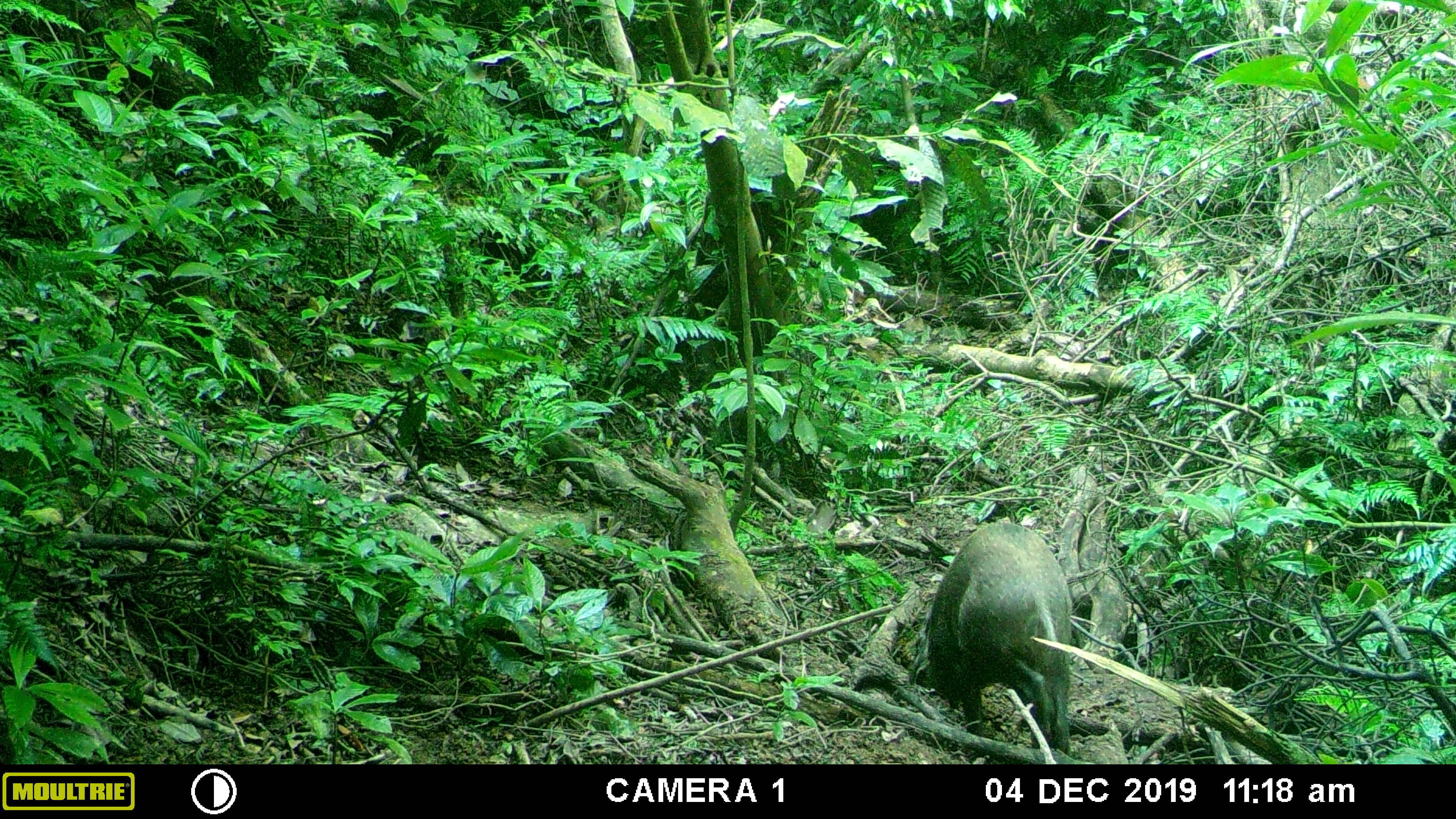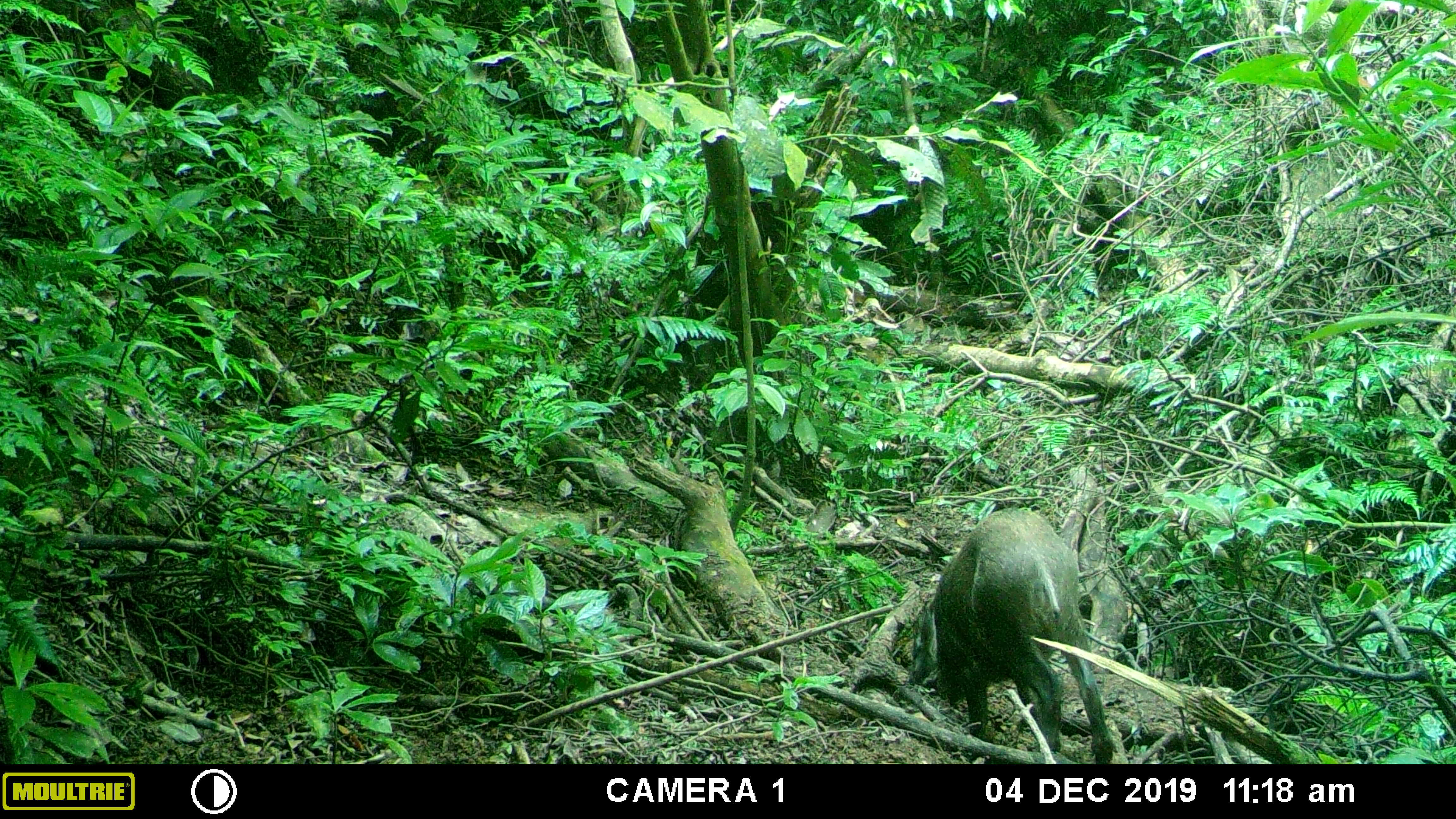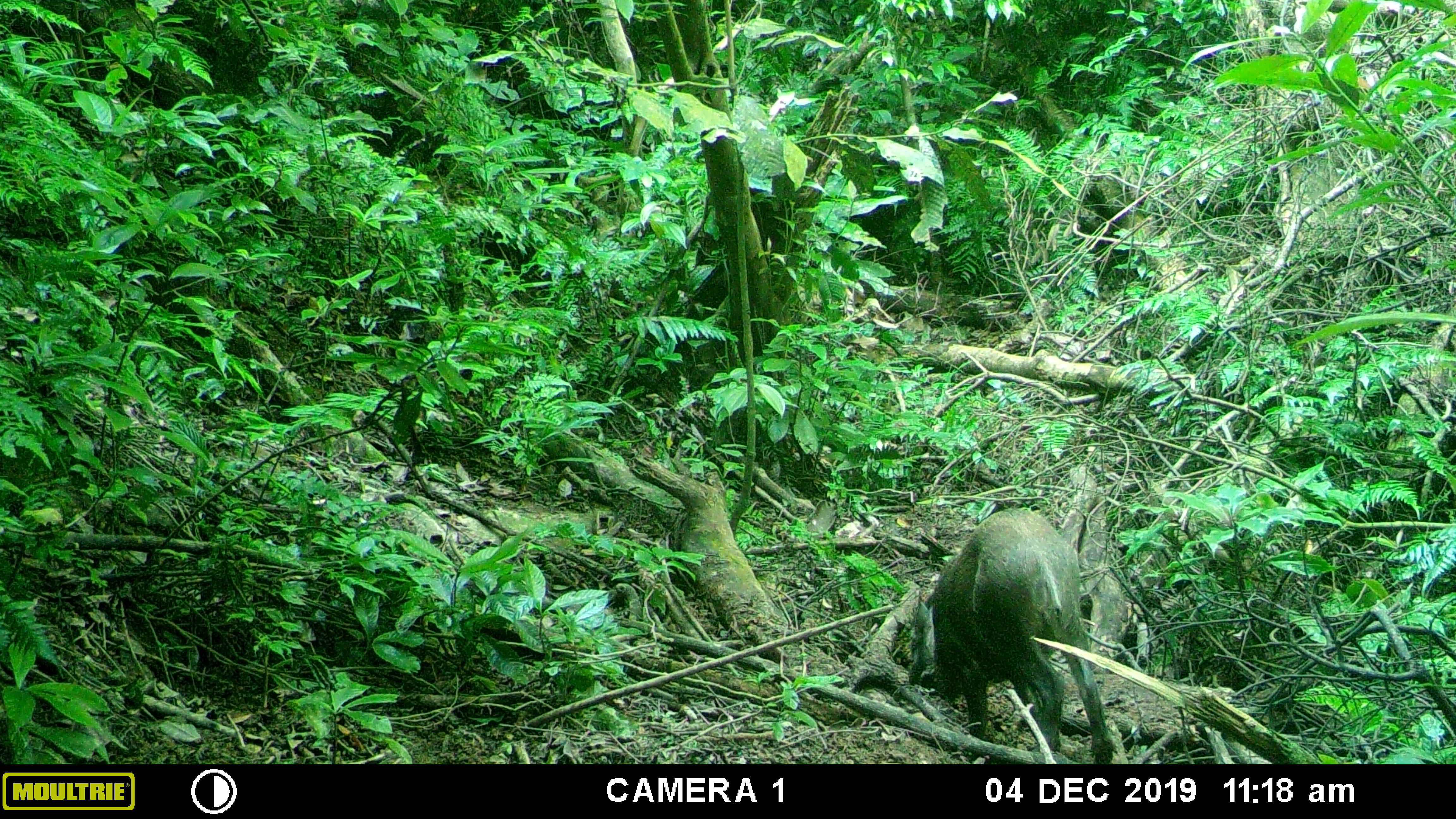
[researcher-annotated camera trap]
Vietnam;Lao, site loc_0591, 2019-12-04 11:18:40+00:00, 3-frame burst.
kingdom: Animalia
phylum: Chordata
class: Mammalia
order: Artiodactyla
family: Suidae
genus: Sus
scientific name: Sus scrofa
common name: eurasian wild pig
Eurasian wild pig (Sus scrofa). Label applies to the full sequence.